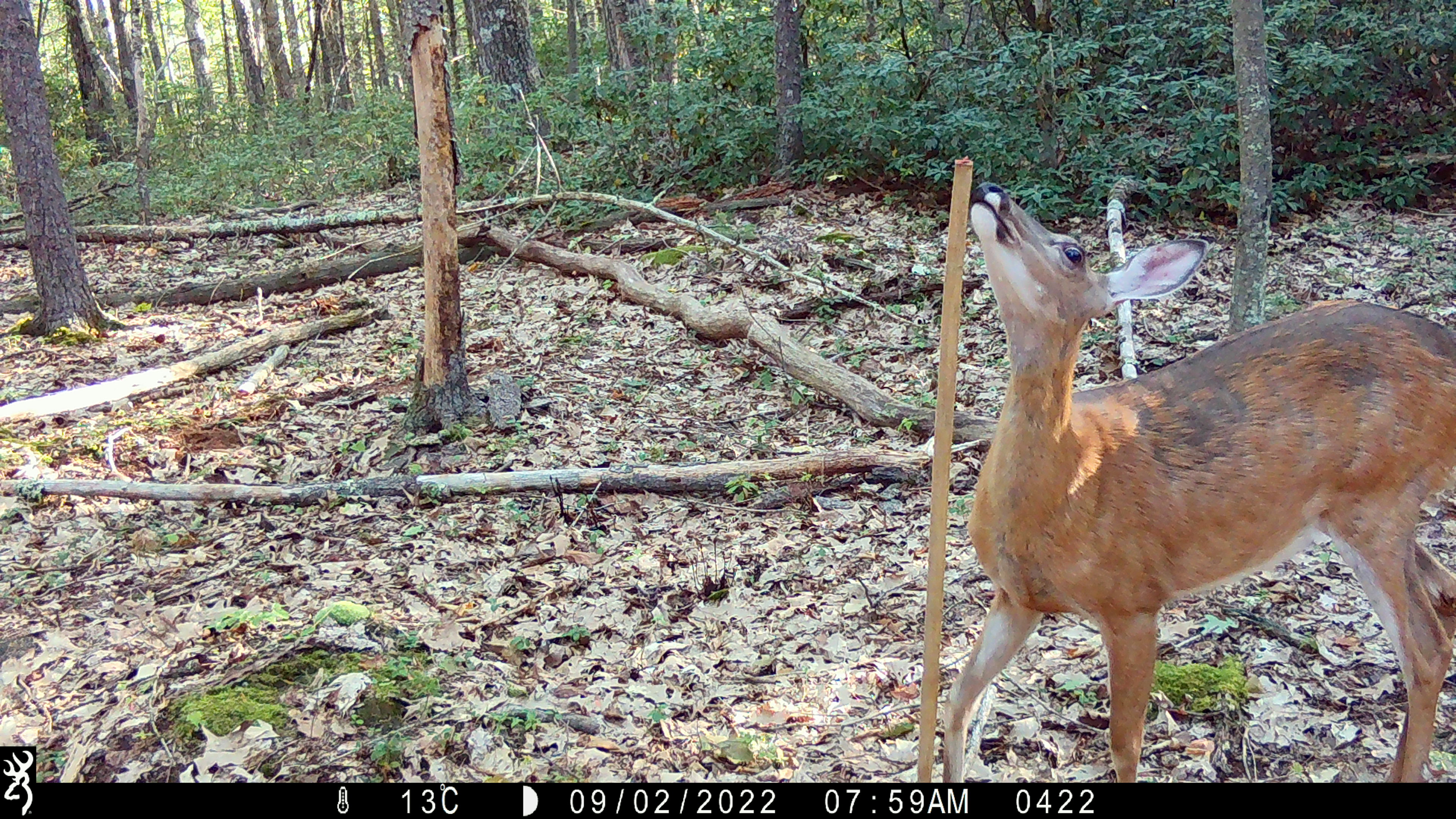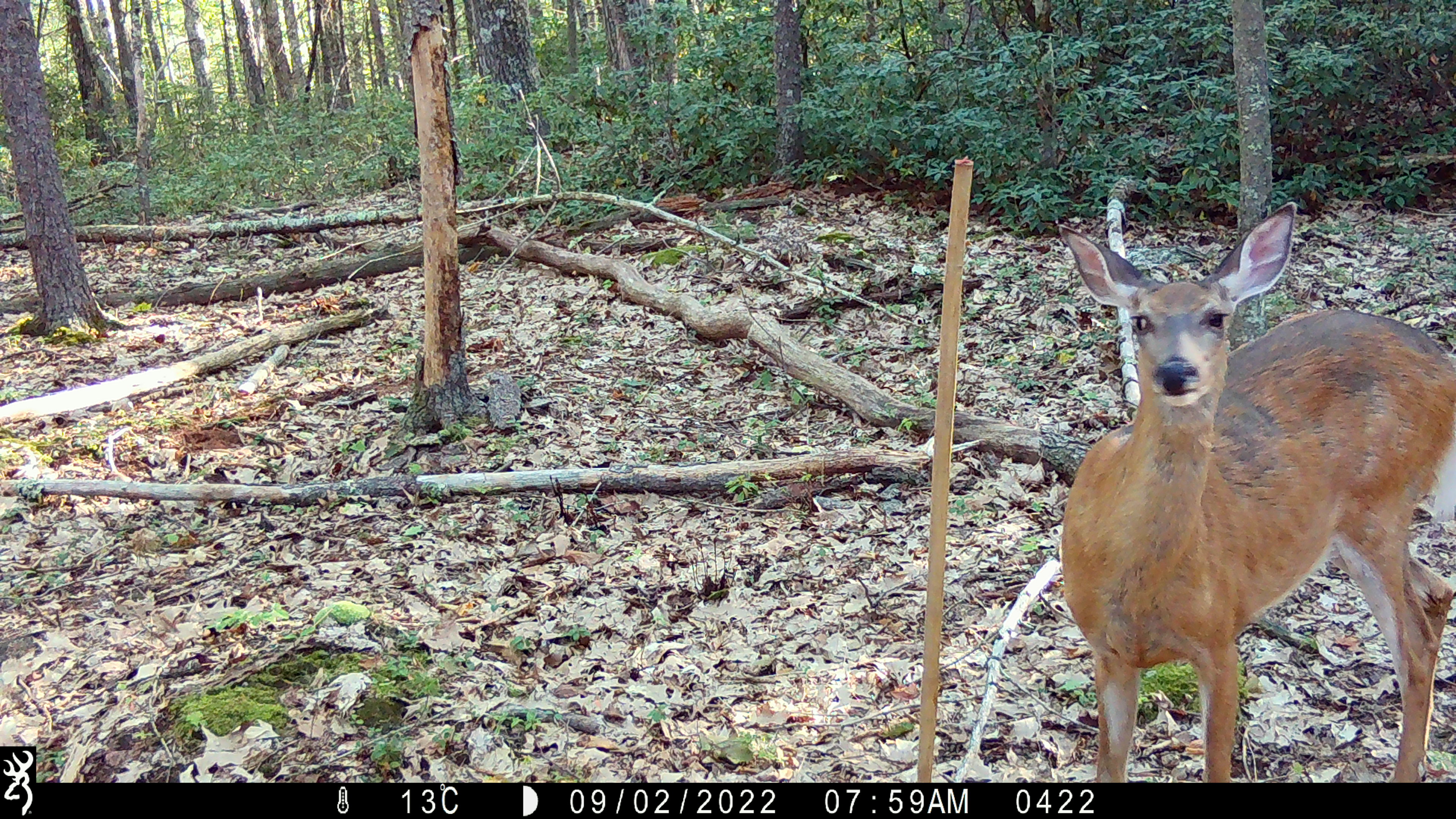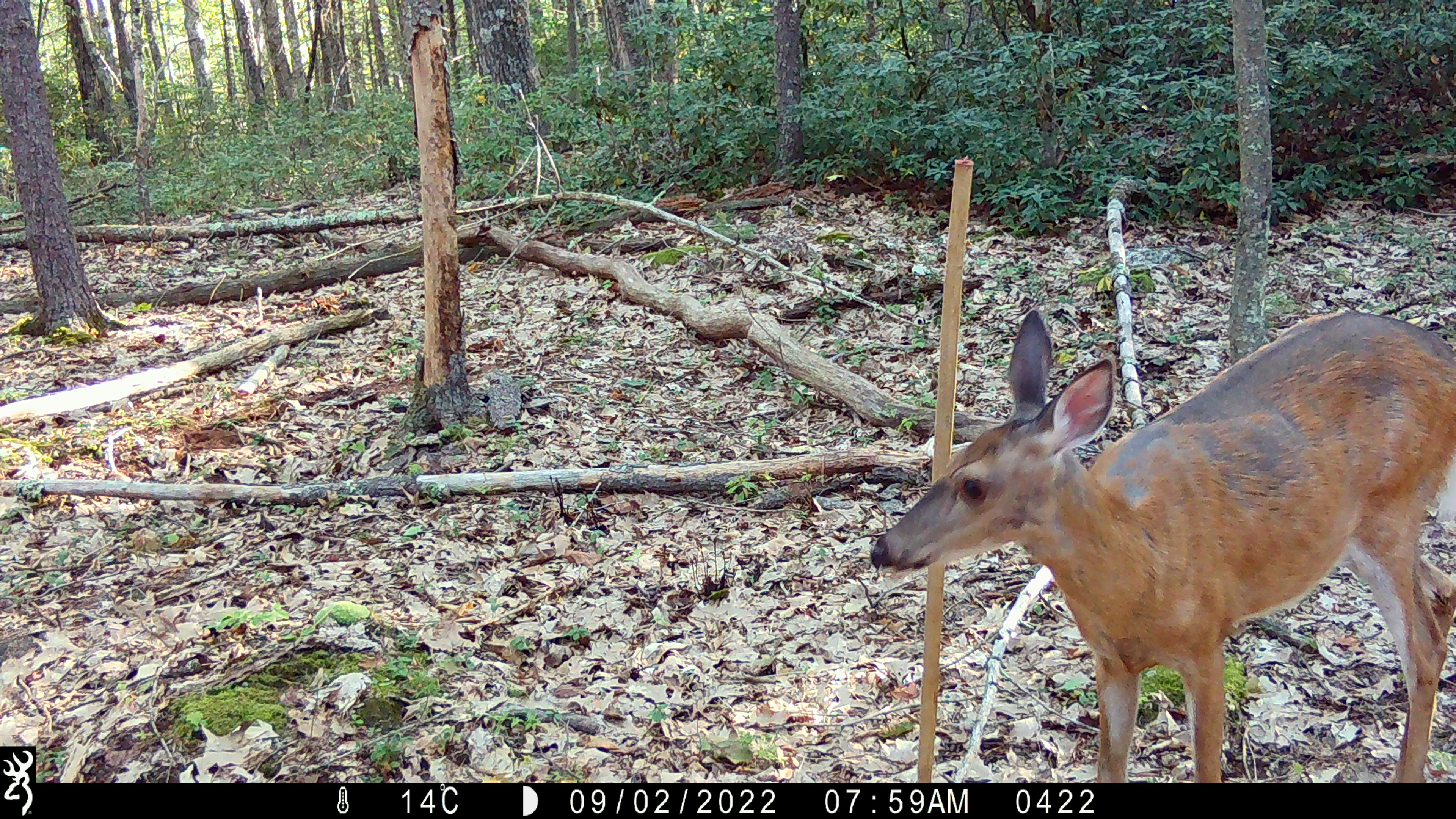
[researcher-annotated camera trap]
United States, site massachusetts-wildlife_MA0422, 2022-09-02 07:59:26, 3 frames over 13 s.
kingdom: Animalia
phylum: Chordata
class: Mammalia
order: Artiodactyla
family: Cervidae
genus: Odocoileus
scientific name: Odocoileus virginianus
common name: white-tailed deer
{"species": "white-tailed deer (Odocoileus virginianus)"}